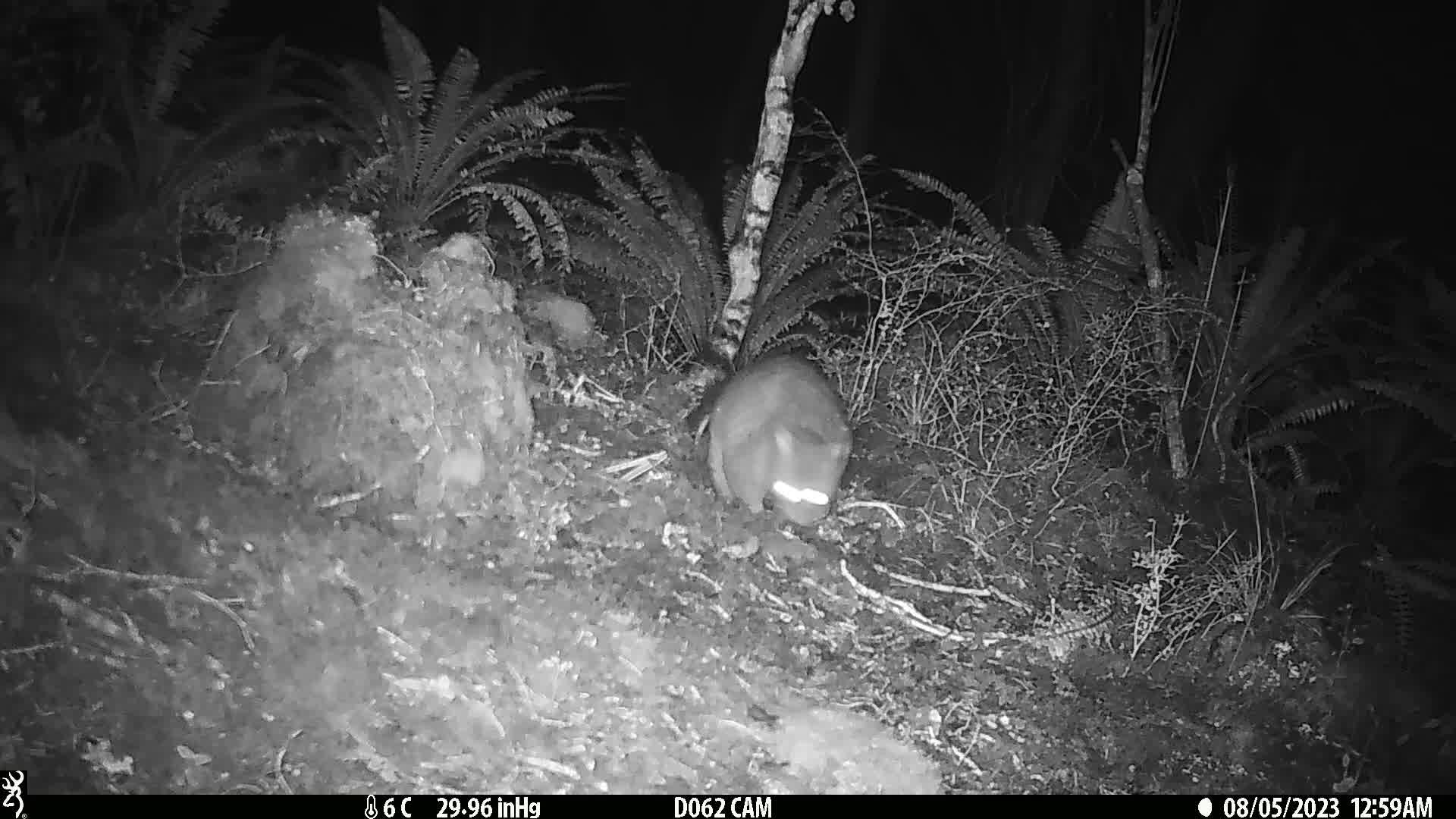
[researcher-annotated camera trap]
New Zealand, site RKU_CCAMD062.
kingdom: Animalia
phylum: Chordata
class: Mammalia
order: Diprotodontia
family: Phalangeridae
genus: Trichosurus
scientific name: Trichosurus vulpecula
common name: common brushtail possum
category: possum